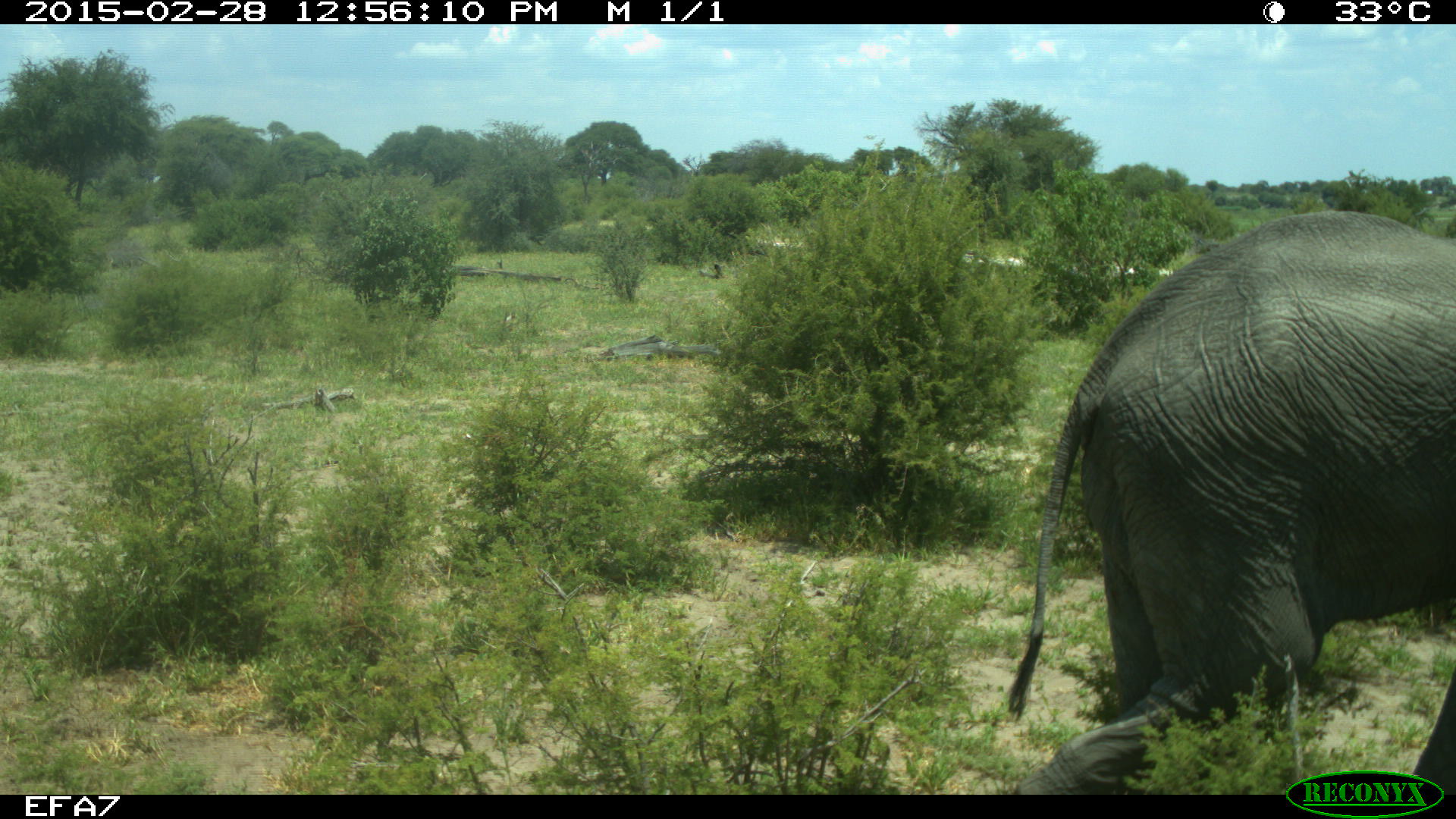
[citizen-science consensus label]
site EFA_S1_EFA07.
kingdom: Animalia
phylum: Chordata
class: Mammalia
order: Proboscidea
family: Elephantidae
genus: Loxodonta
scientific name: Loxodonta africana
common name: african bush elephant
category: elephant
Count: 1.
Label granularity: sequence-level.